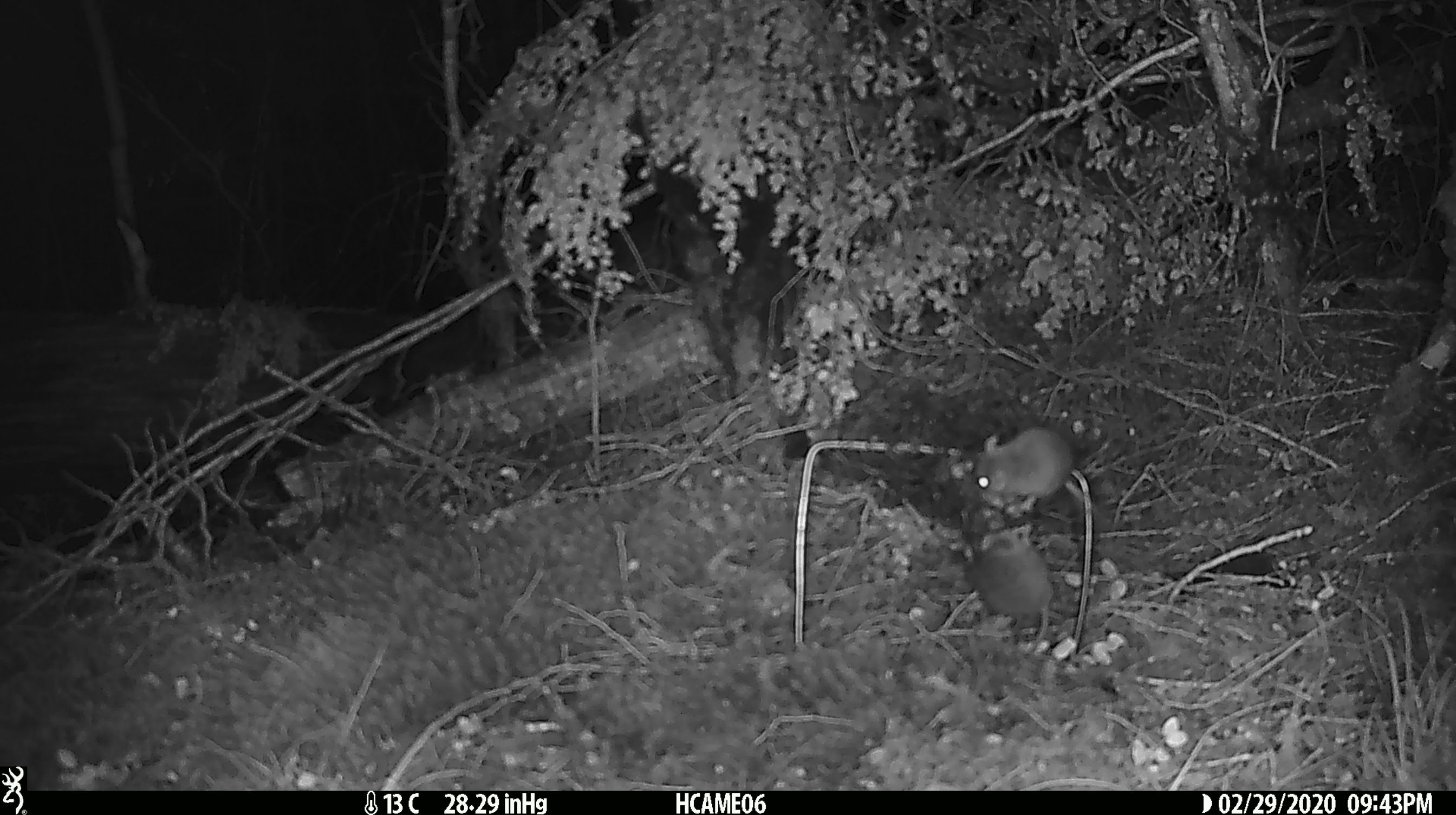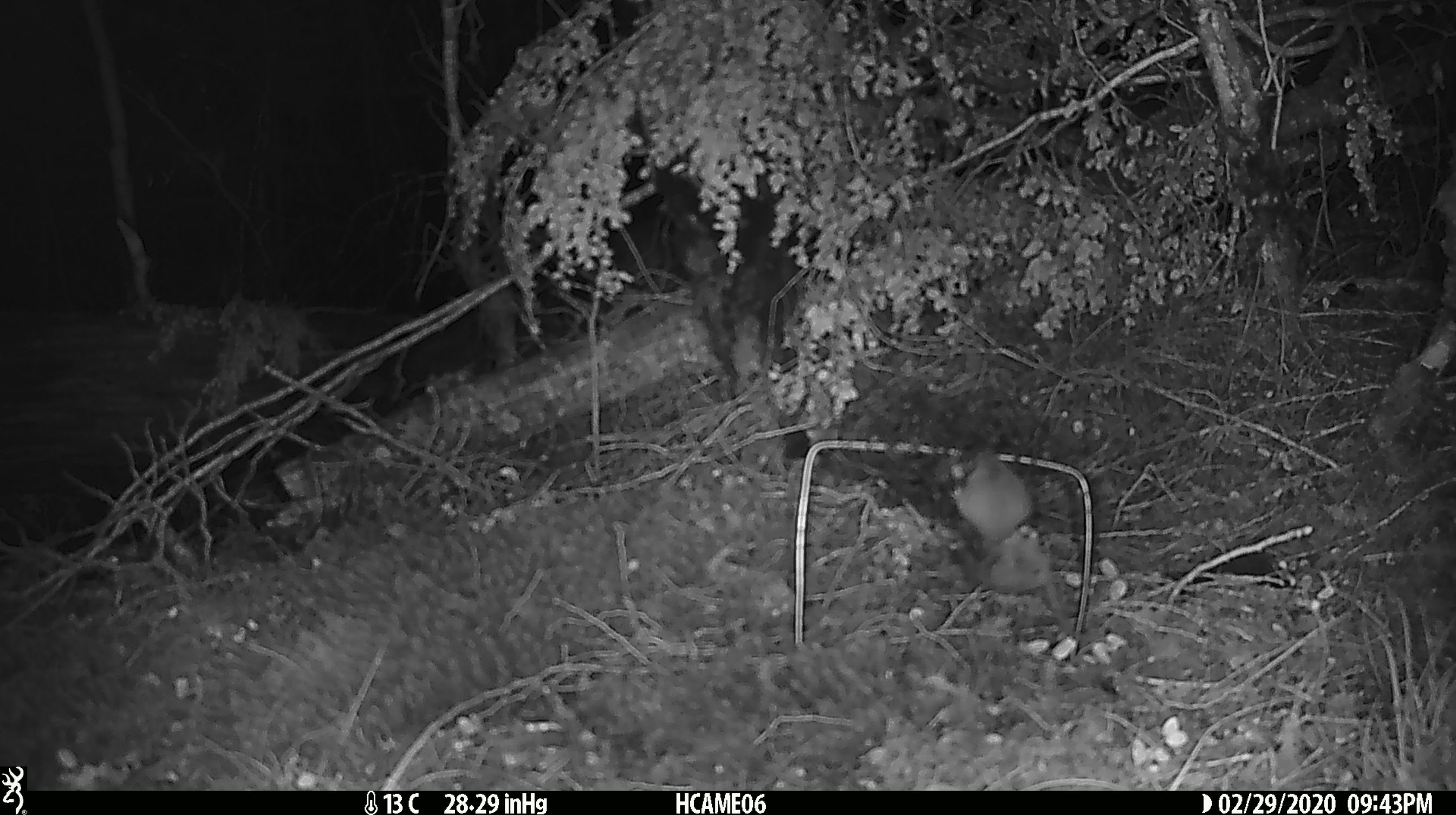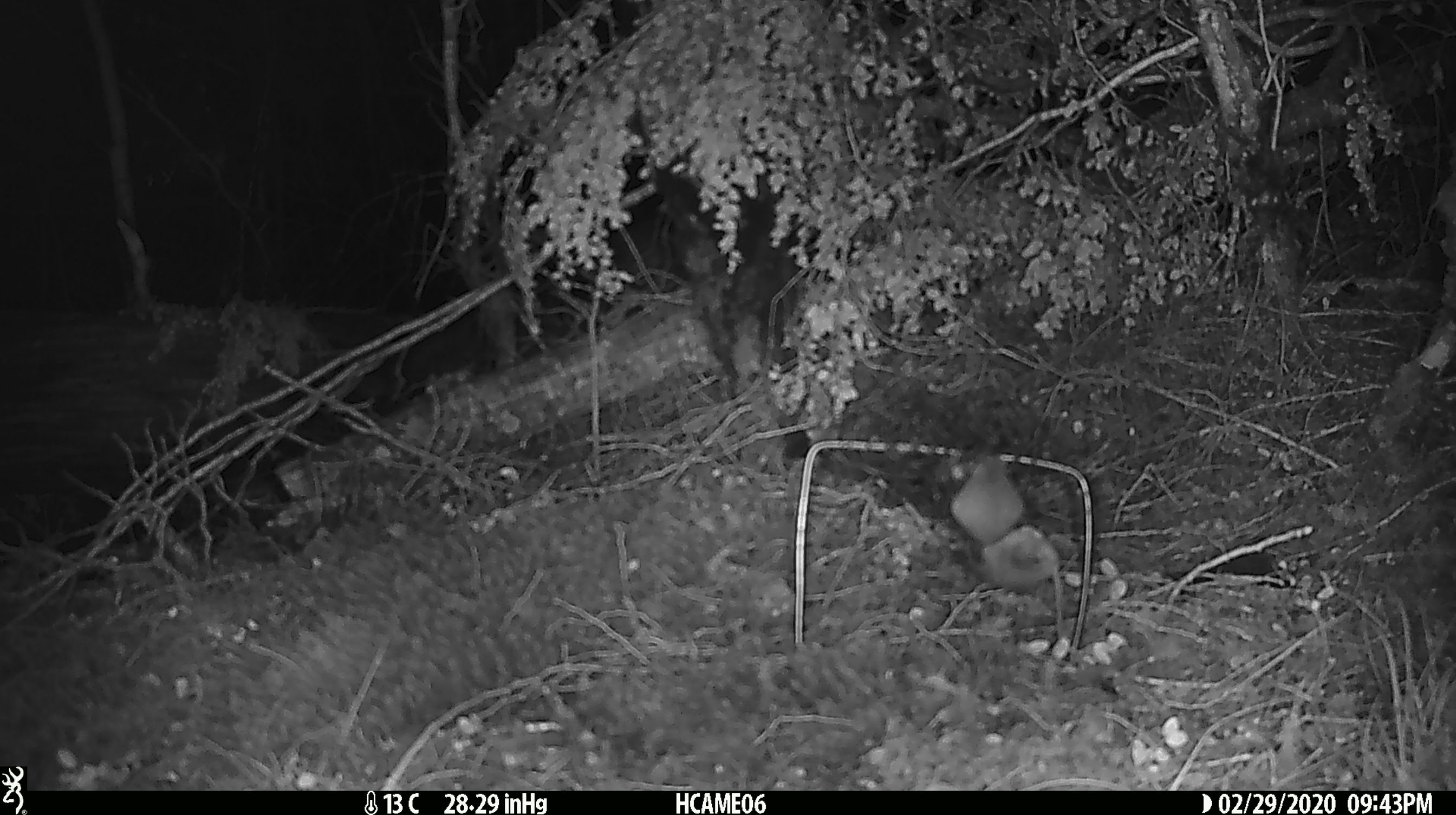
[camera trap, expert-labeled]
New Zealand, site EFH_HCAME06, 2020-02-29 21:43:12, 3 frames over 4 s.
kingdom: Animalia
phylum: Chordata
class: Mammalia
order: Rodentia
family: Muridae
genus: Mus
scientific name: Mus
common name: mouse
Mouse (Mus).